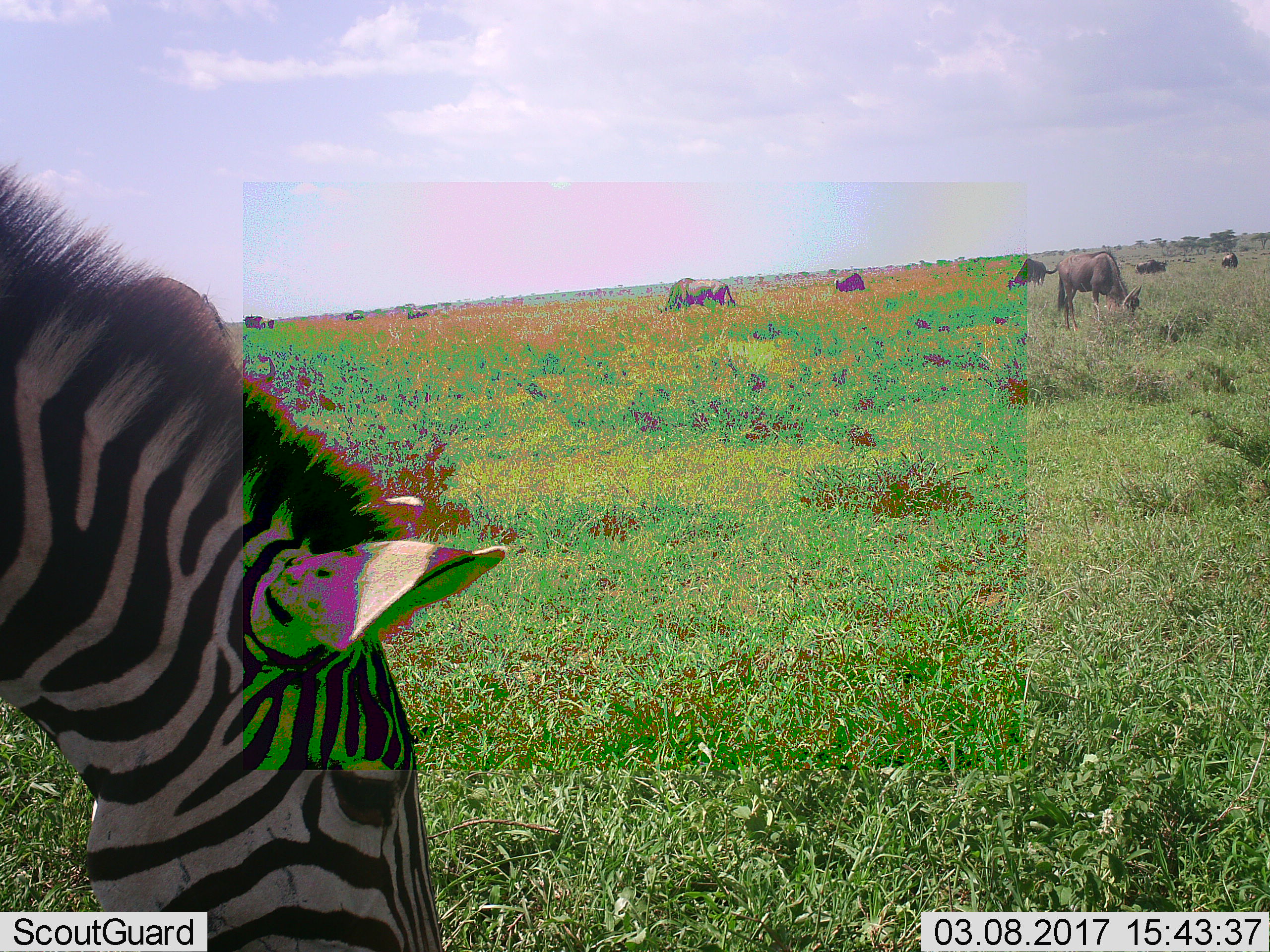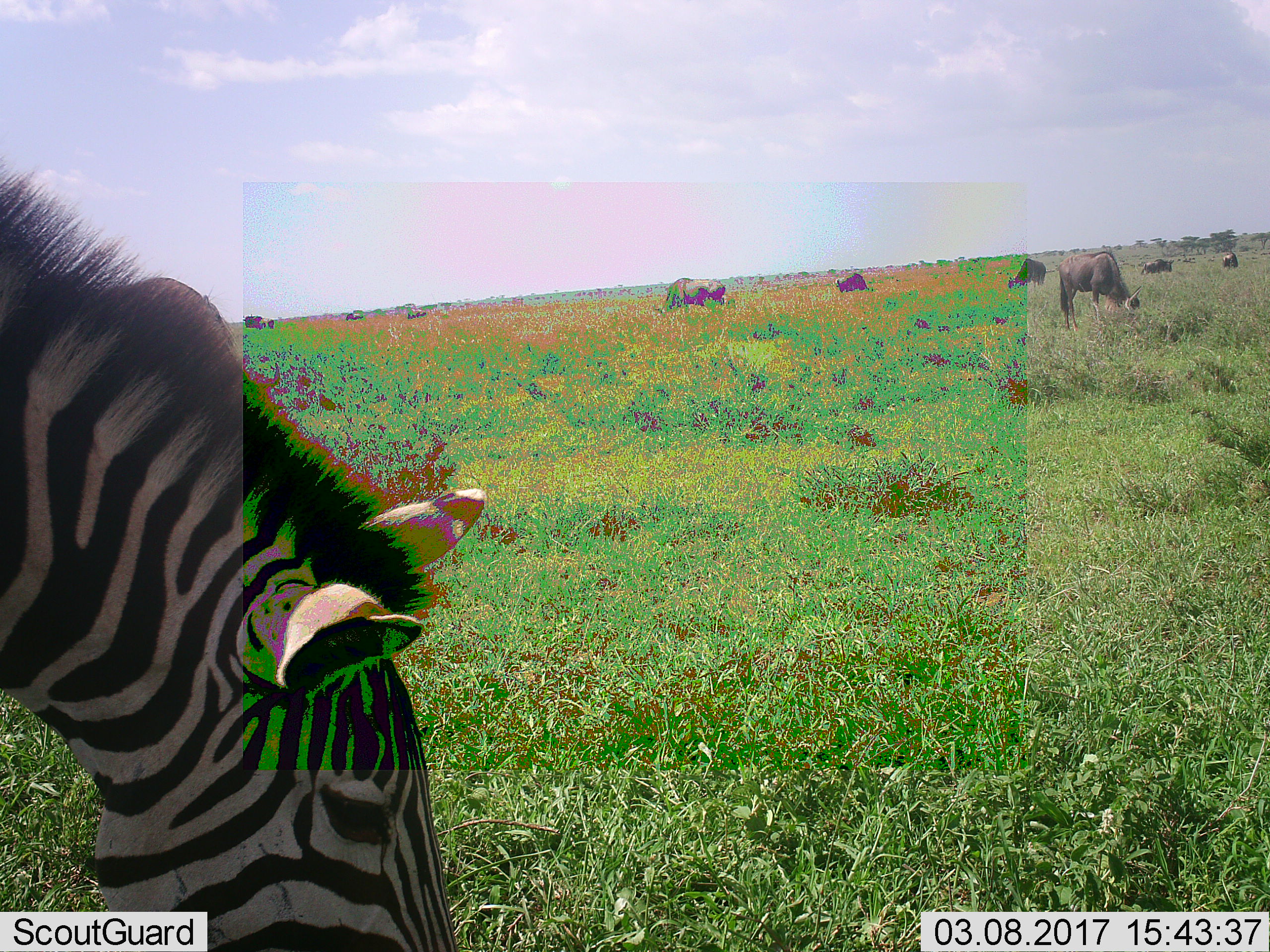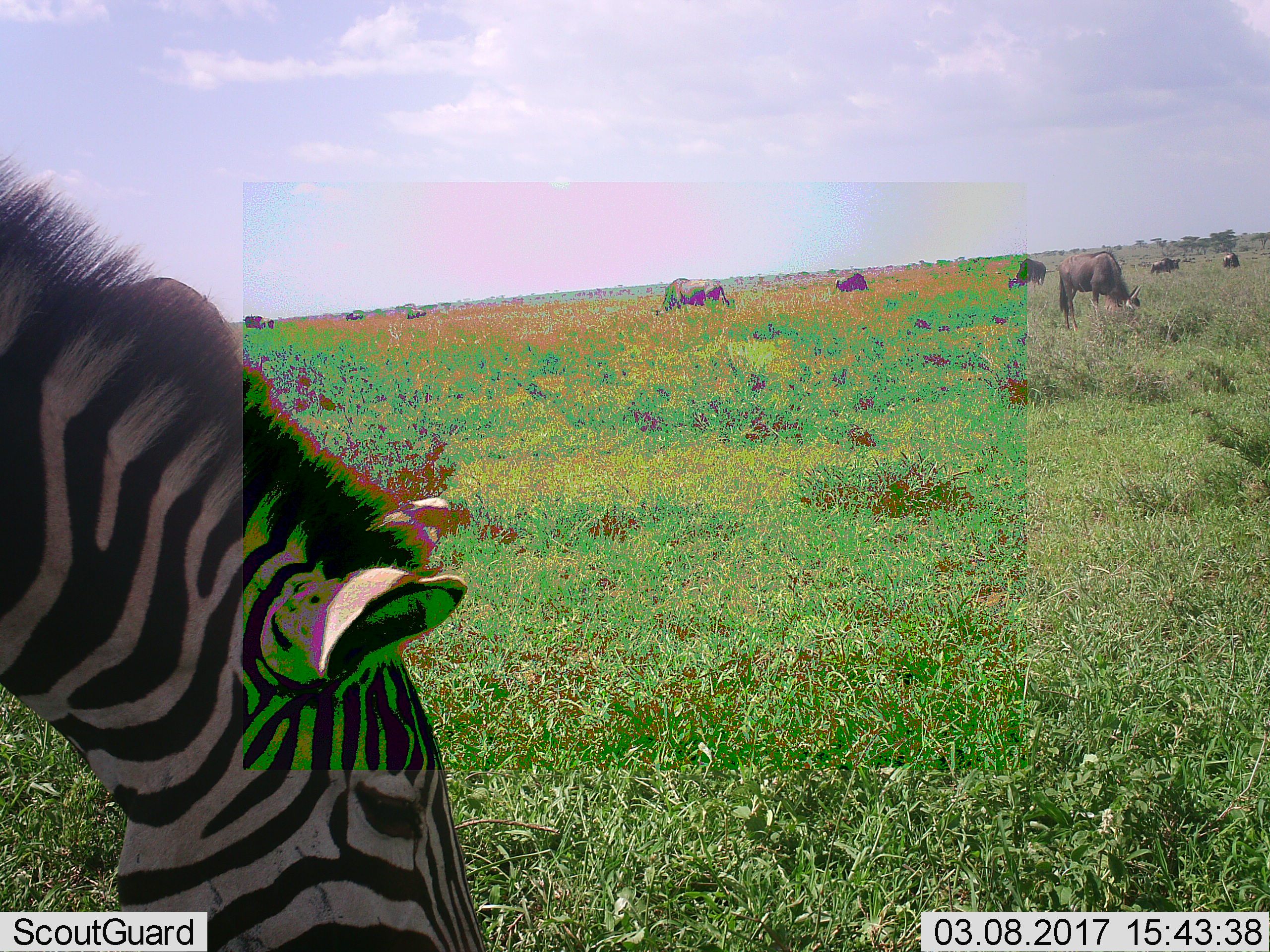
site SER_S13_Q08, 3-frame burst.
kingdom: Animalia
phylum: Chordata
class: Mammalia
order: Perissodactyla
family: Equidae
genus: Equus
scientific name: Equus quagga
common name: plains zebra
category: zebraplains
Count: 1.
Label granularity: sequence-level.